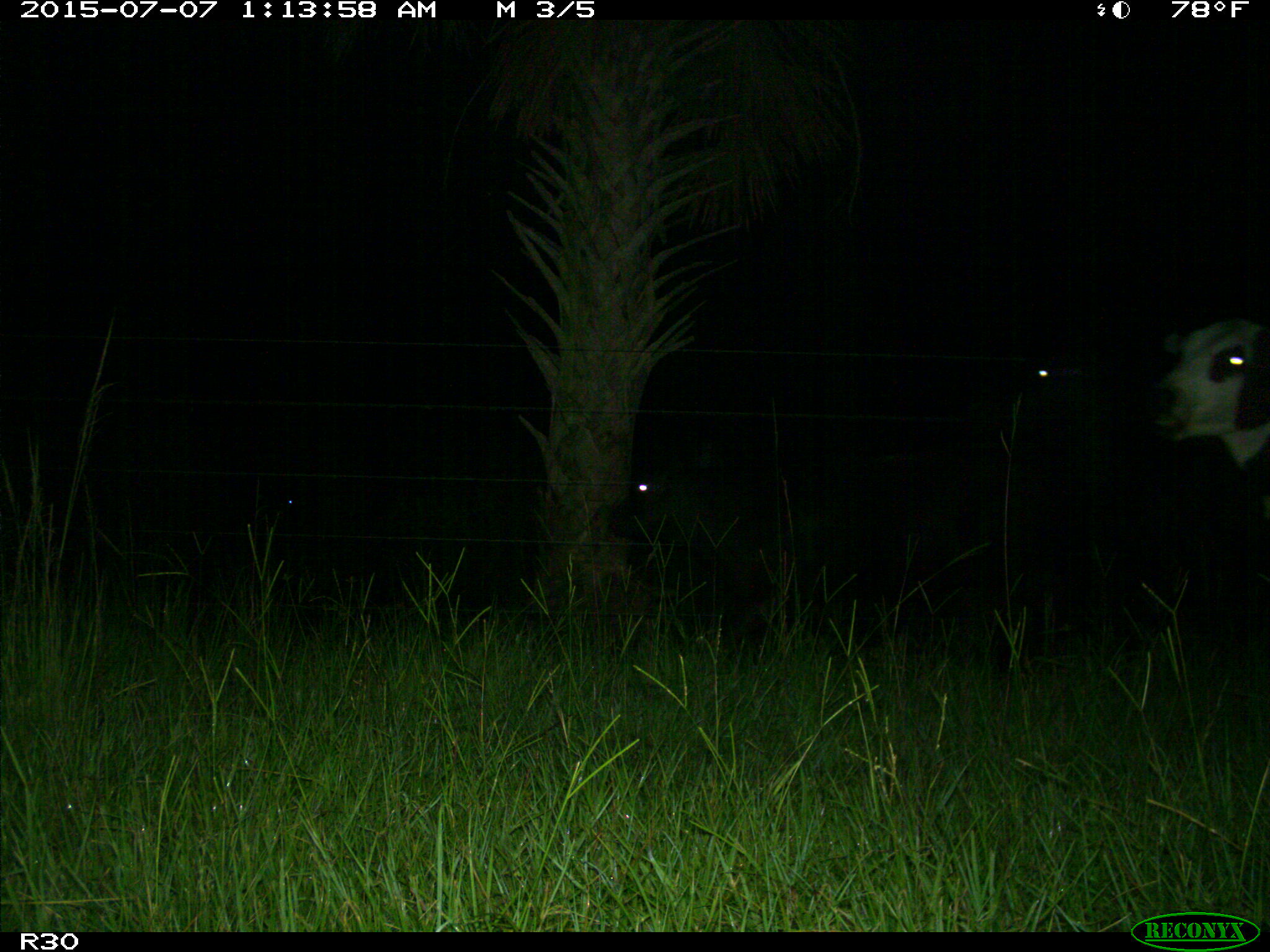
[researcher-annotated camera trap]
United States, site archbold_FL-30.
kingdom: Animalia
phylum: Chordata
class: Mammalia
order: Artiodactyla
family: Bovidae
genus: Bos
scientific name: Bos taurus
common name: domestic cow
Bos taurus (domestic cow).